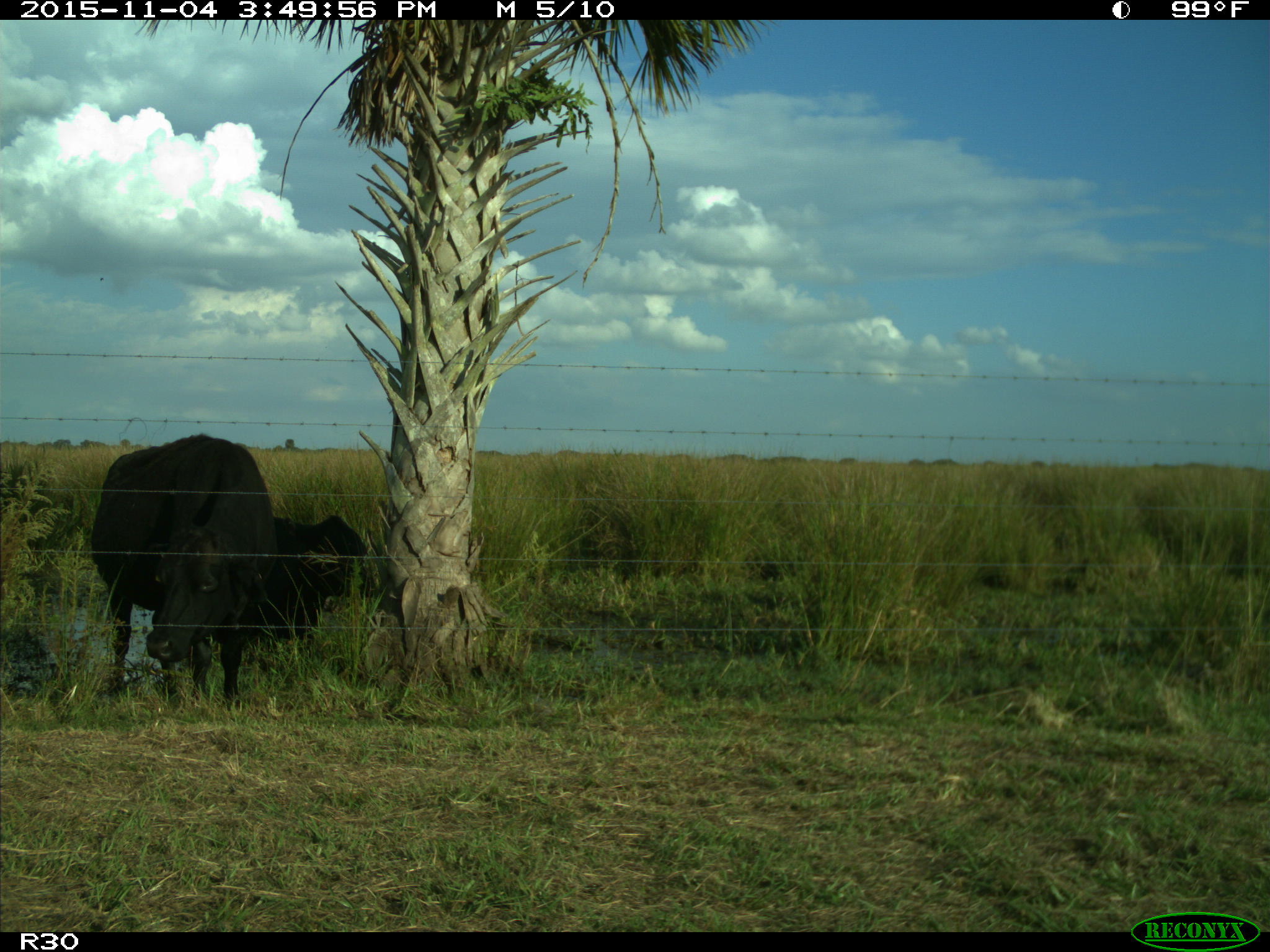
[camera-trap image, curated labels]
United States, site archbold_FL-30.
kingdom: Animalia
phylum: Chordata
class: Mammalia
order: Artiodactyla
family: Bovidae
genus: Bos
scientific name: Bos taurus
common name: domestic cow